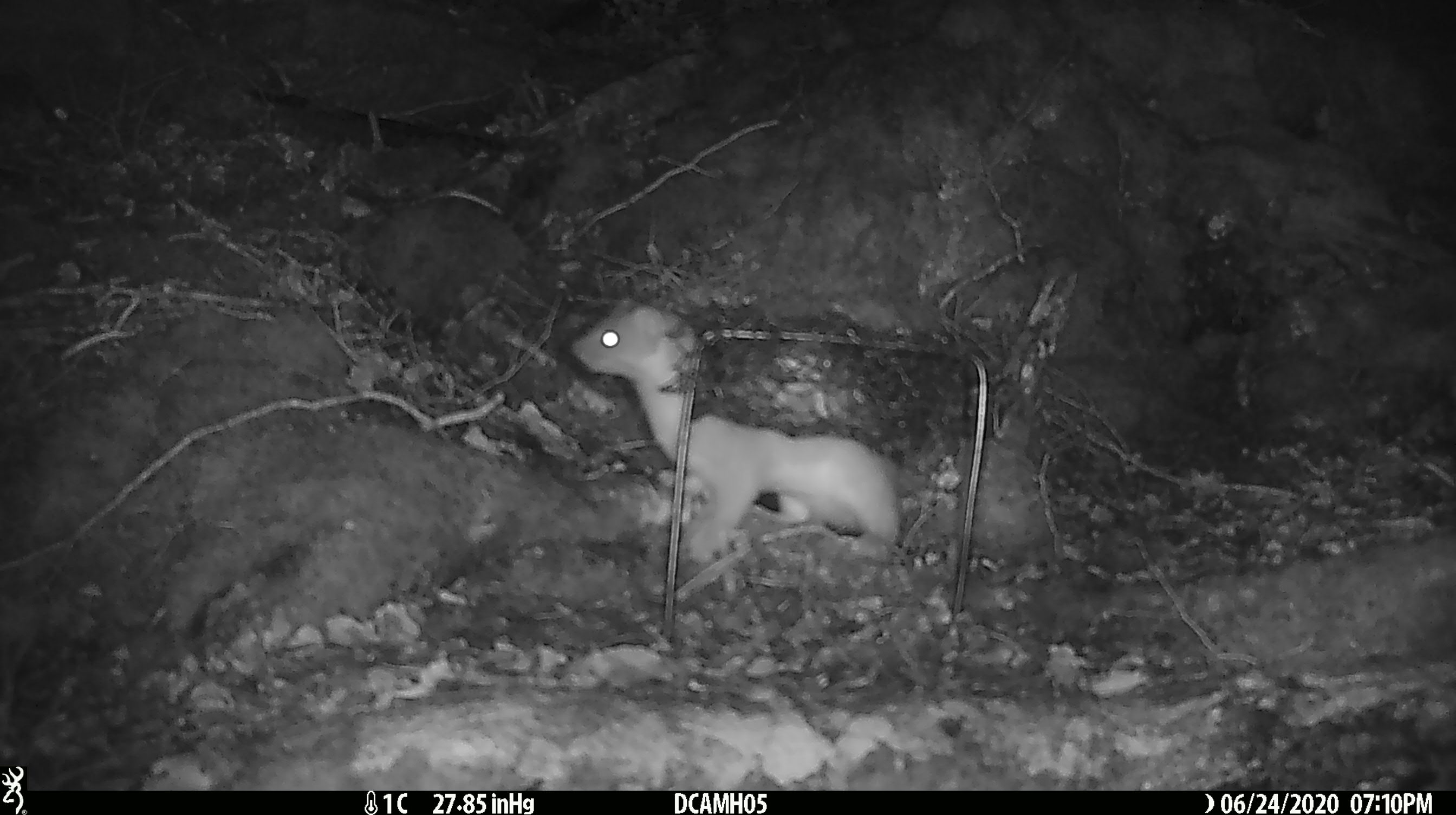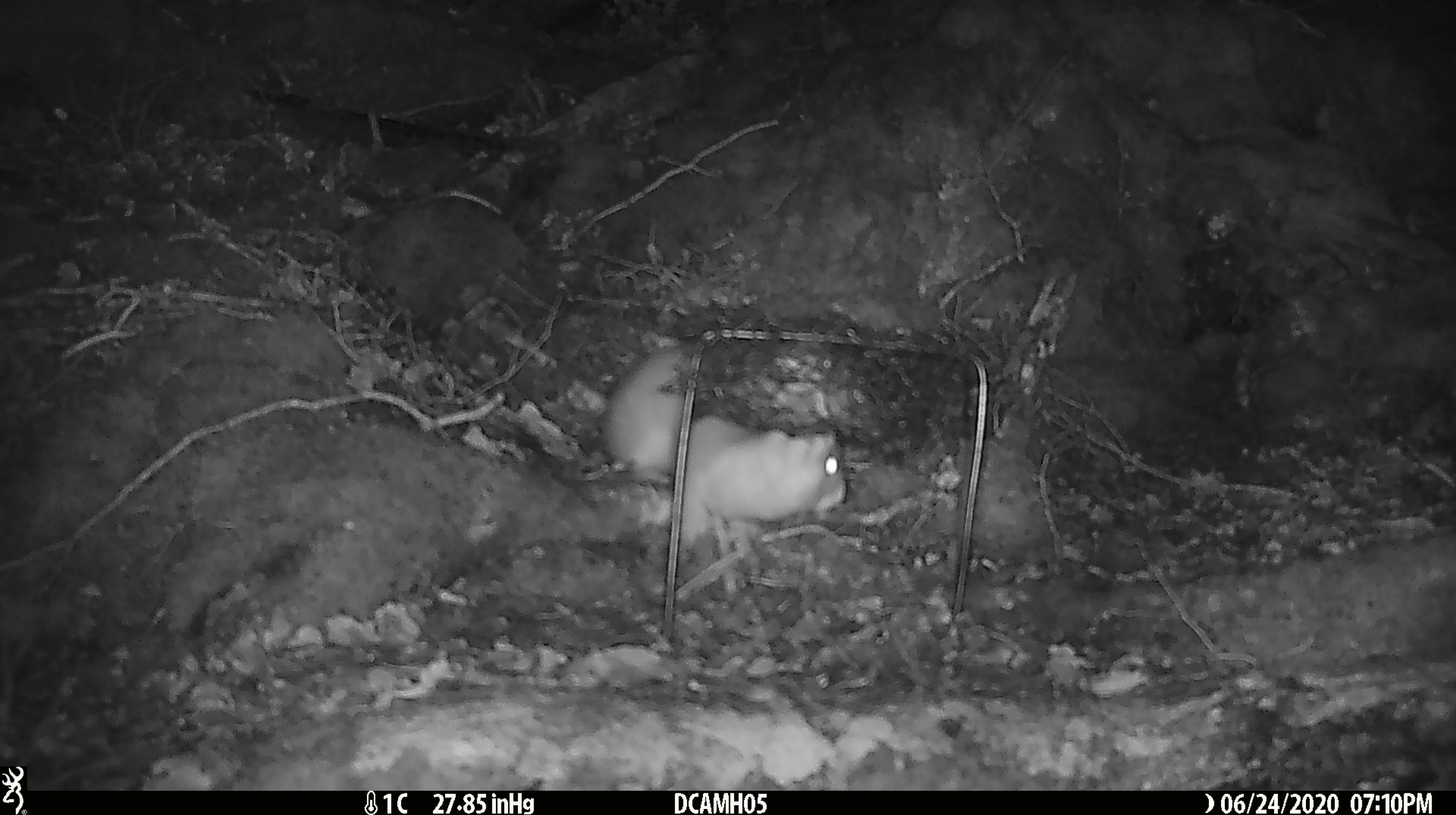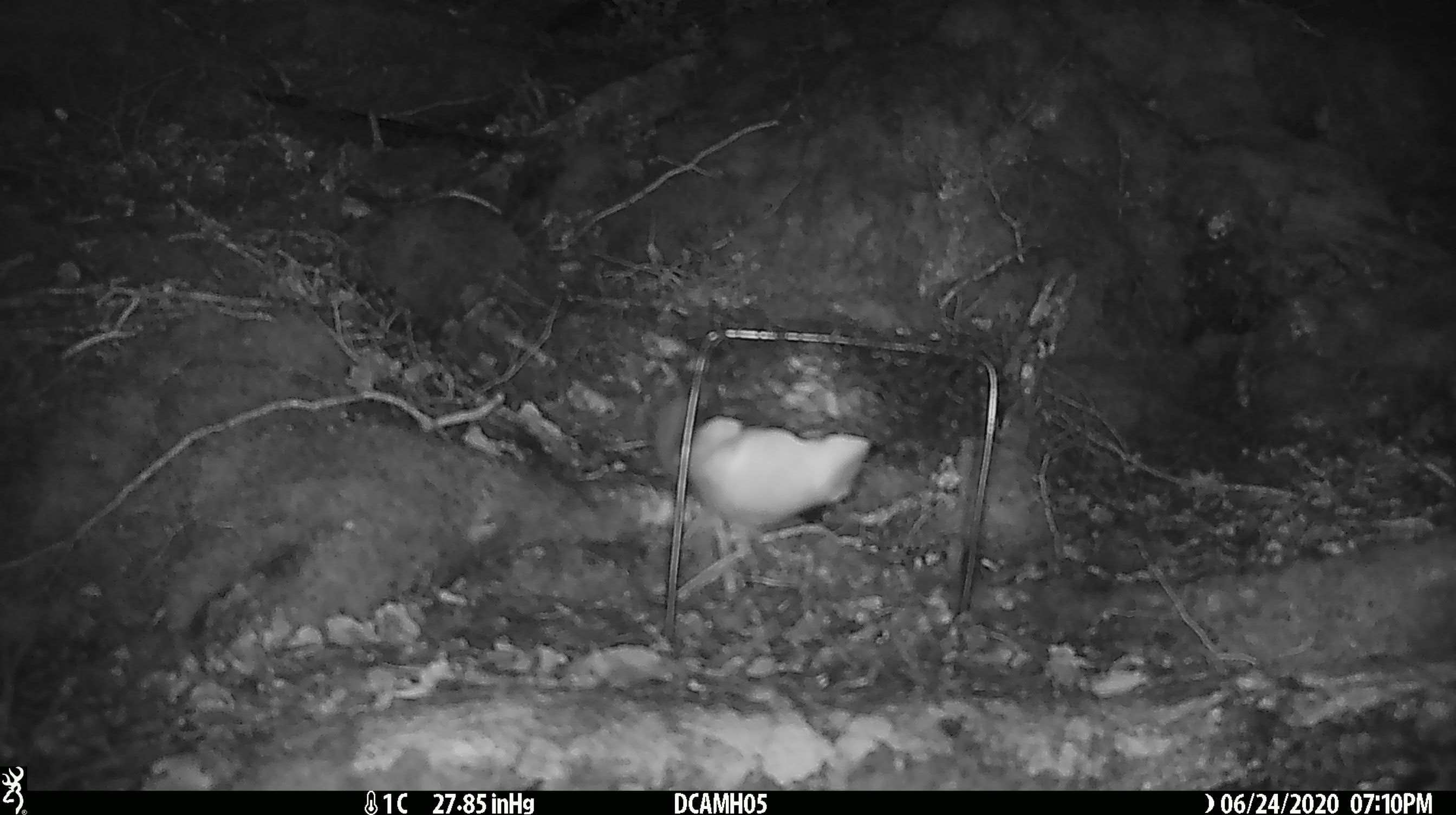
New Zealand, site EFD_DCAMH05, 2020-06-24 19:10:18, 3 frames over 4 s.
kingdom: Animalia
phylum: Chordata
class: Mammalia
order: Carnivora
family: Mustelidae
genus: Mustela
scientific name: Mustela erminea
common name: stoat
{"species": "stoat (Mustela erminea)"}